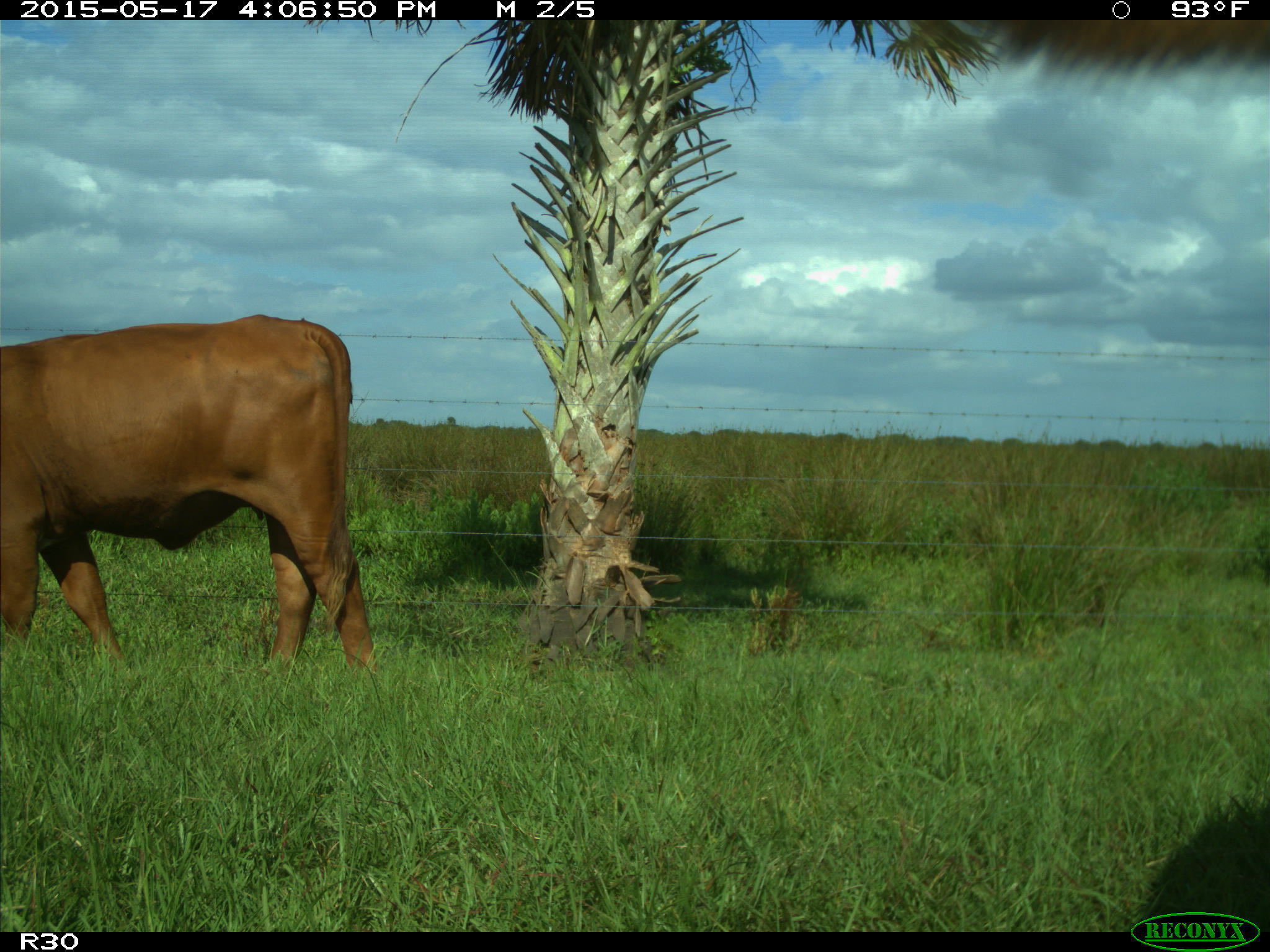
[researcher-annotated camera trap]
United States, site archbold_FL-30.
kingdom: Animalia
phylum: Chordata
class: Mammalia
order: Artiodactyla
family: Bovidae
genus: Bos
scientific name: Bos taurus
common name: domestic cow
Bos taurus (domestic cow).